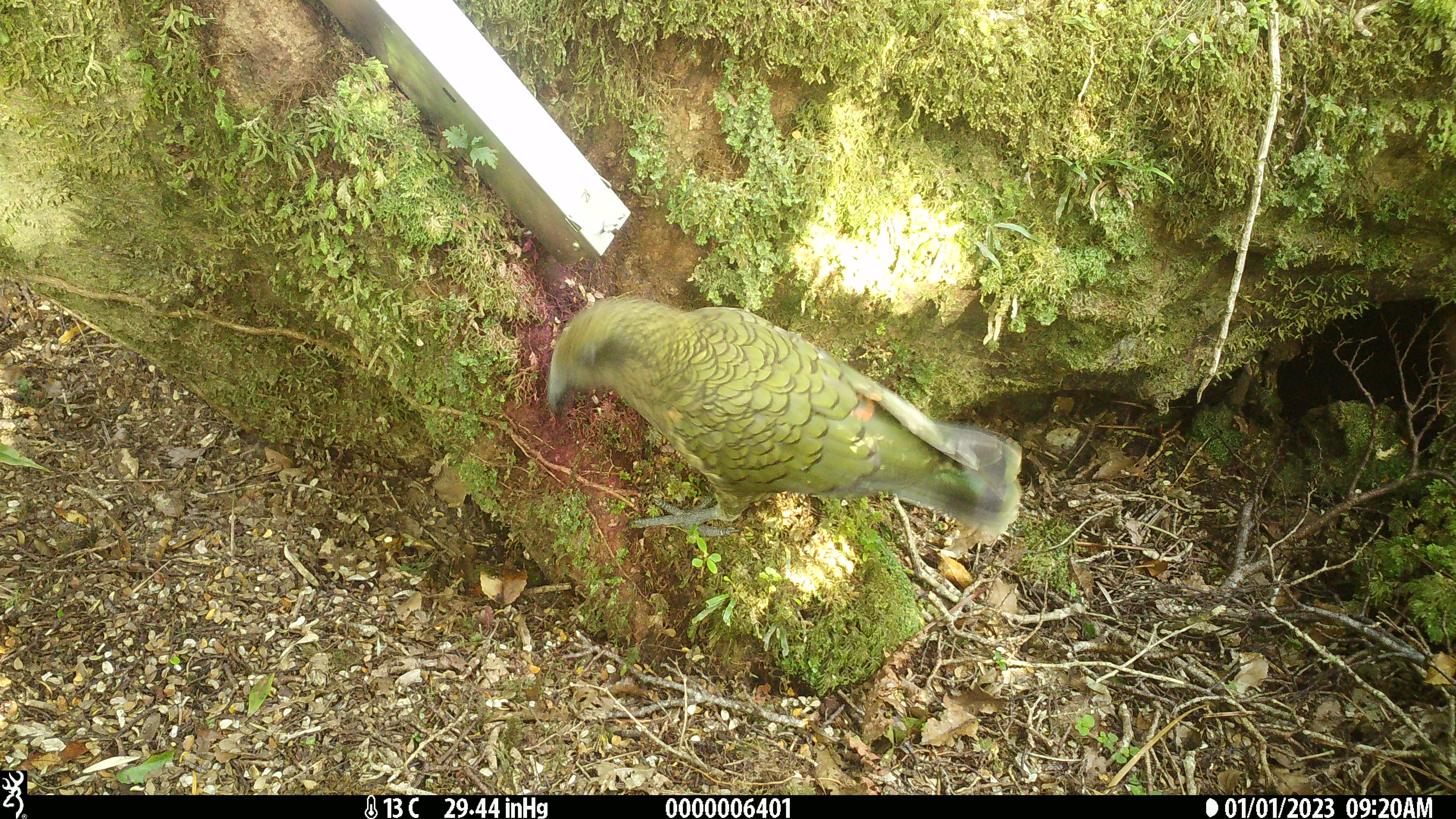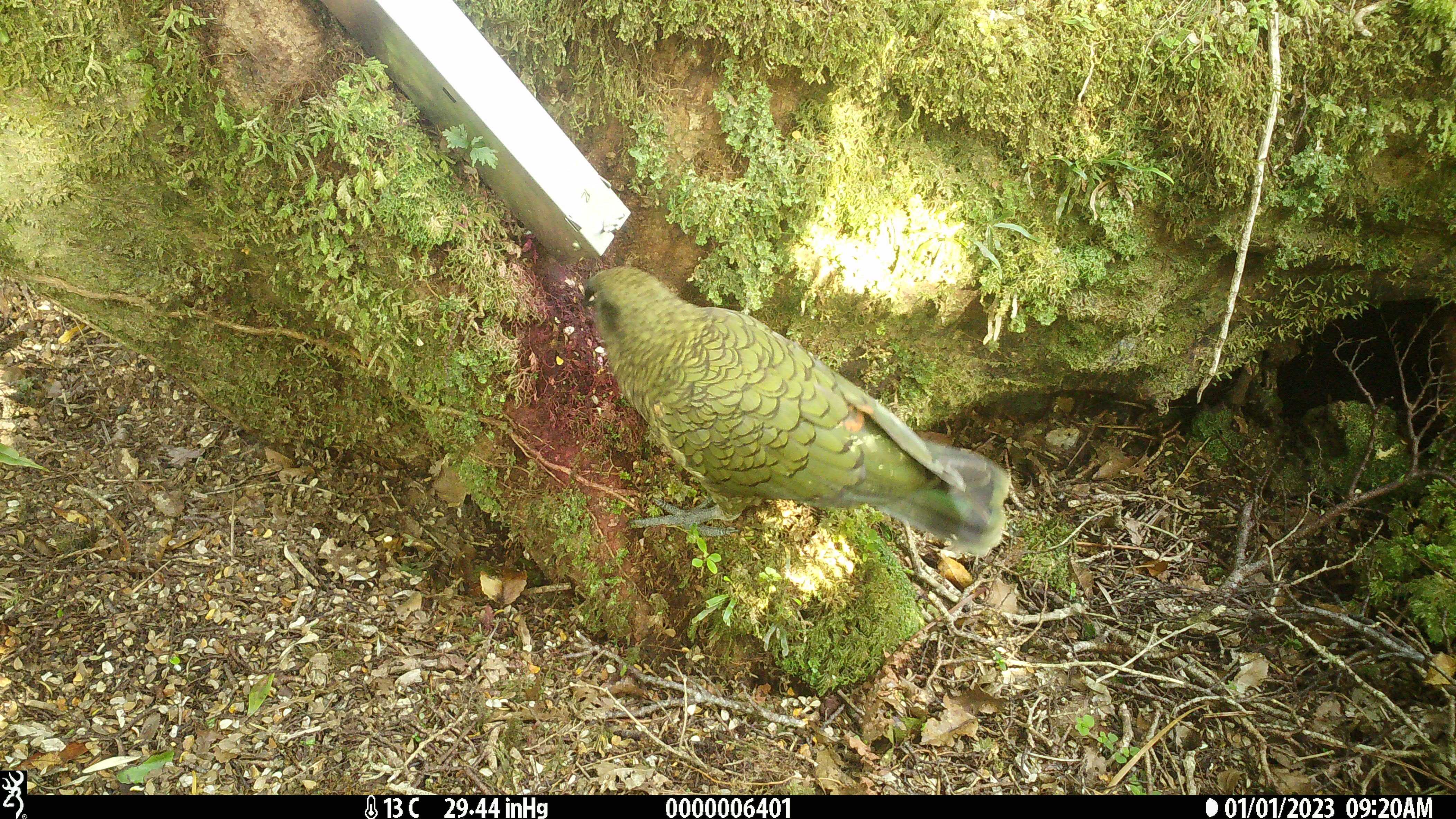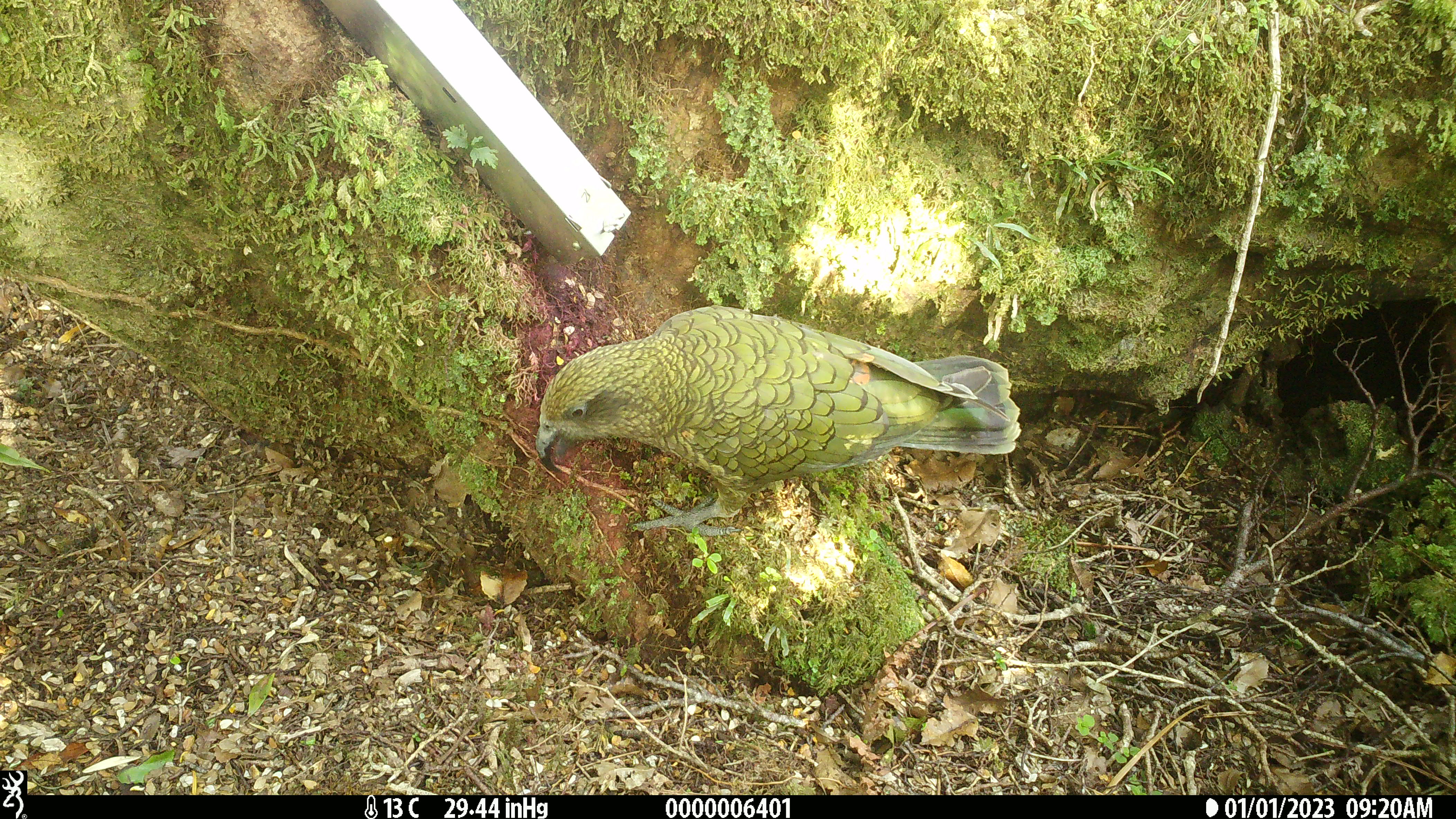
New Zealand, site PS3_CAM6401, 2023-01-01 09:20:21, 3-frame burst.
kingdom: Animalia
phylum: Chordata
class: Aves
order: Psittaciformes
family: Strigopidae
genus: Nestor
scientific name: Nestor notabilis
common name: kea